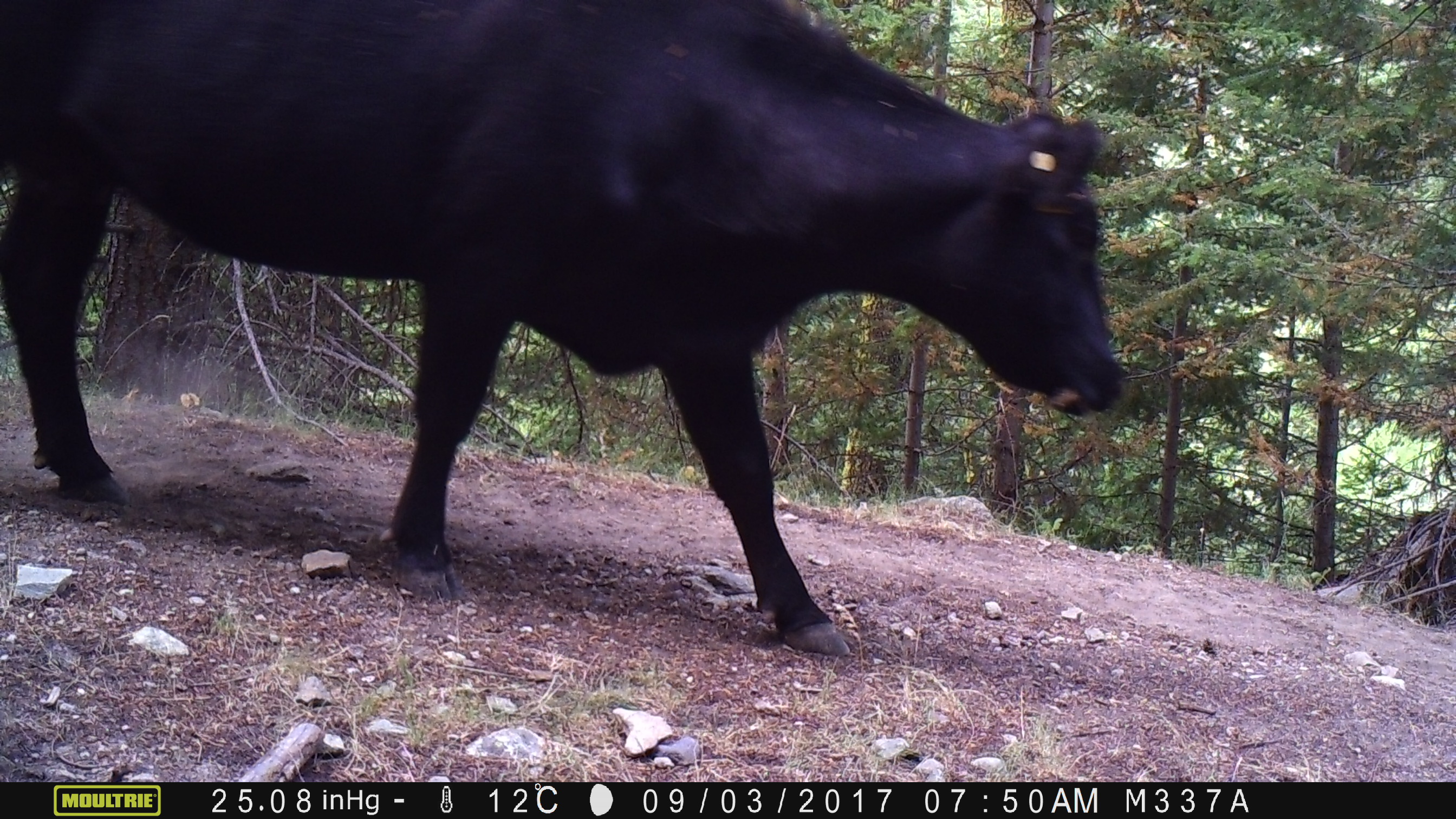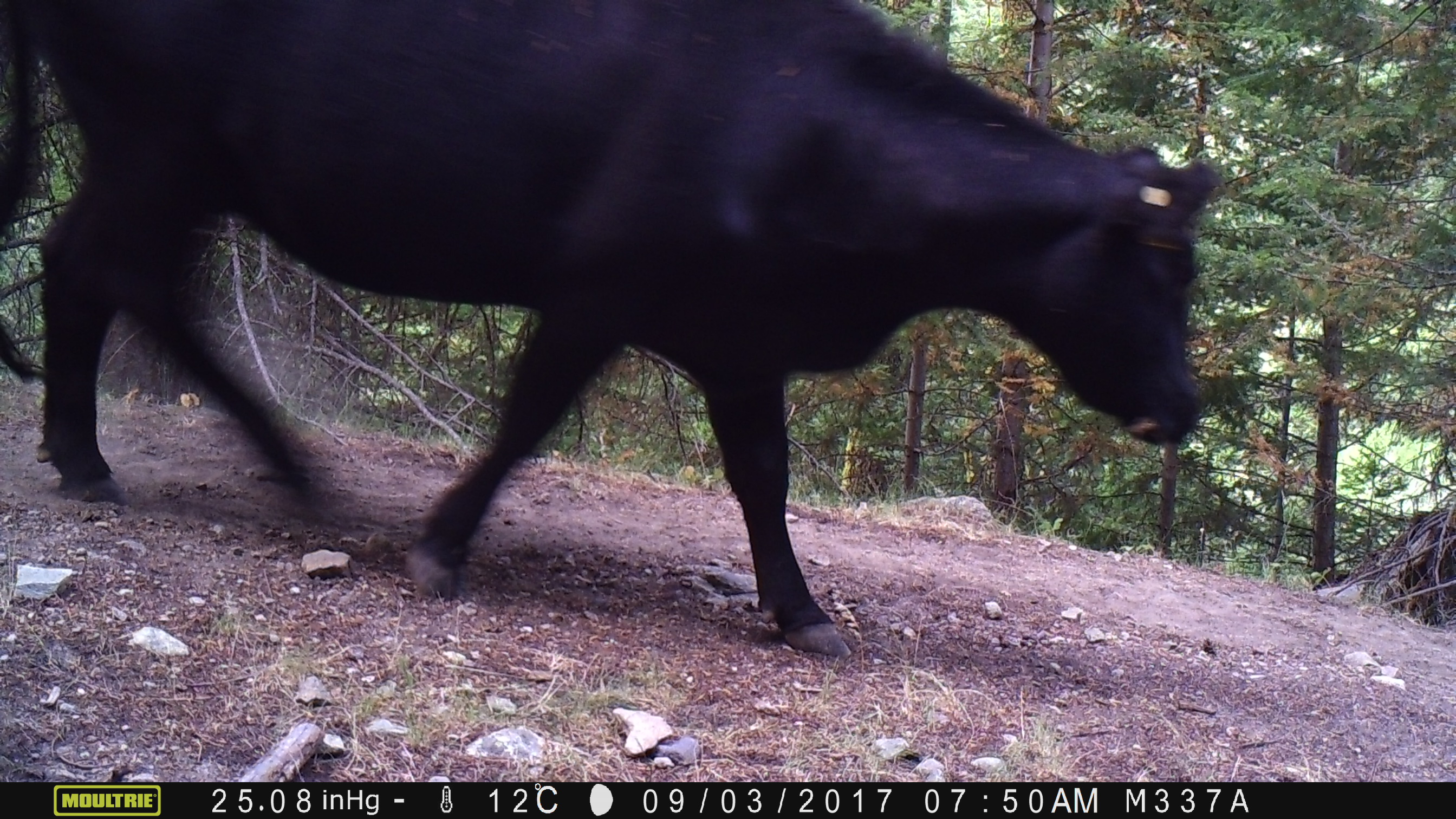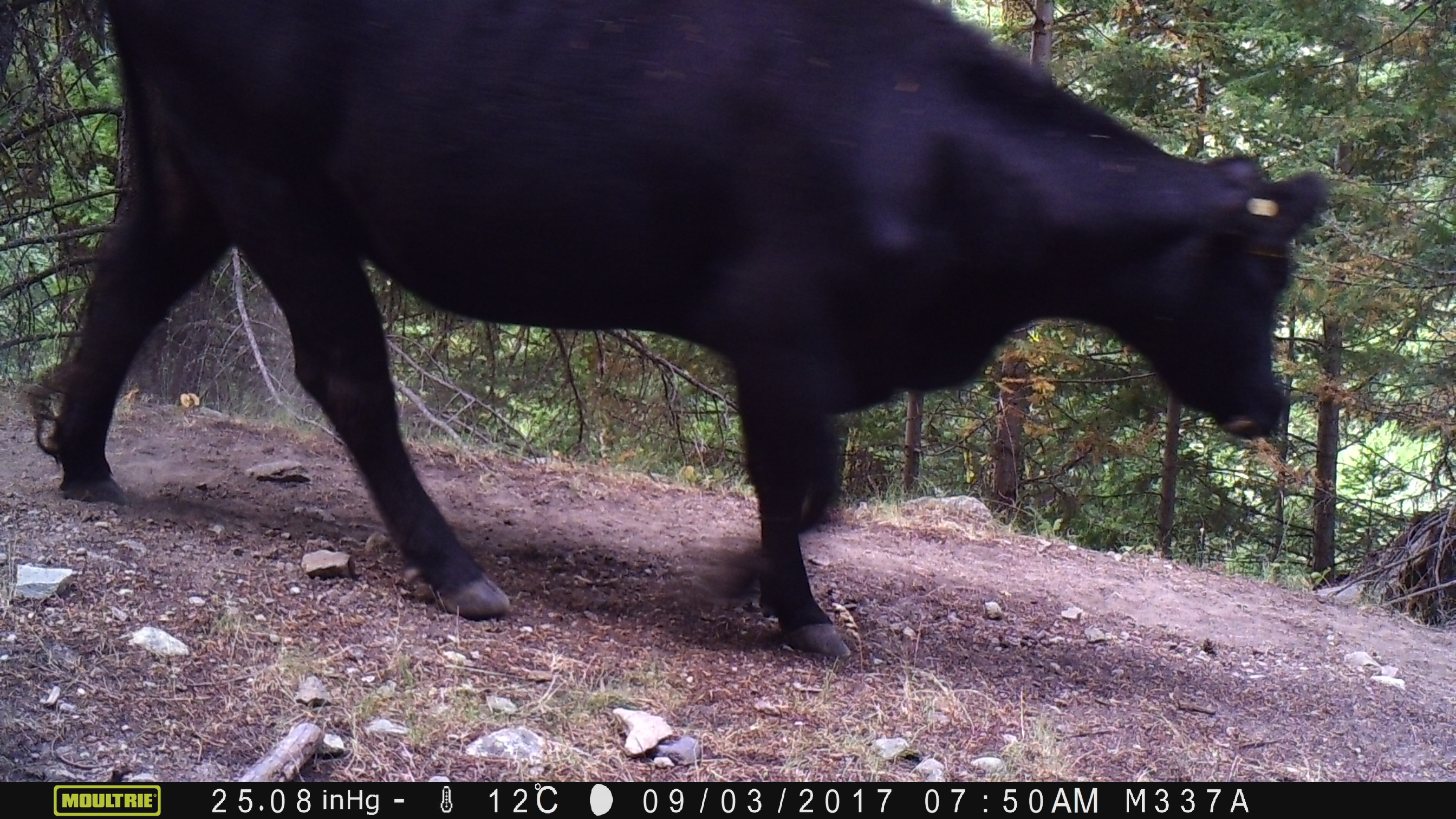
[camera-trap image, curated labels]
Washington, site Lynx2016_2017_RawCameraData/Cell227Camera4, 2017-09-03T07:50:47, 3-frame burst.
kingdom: Animalia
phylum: Chordata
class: Mammalia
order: Artiodactyla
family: Bovidae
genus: Bos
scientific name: Bos taurus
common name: domestic cattle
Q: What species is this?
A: Domestic cattle (Bos taurus).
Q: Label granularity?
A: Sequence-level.